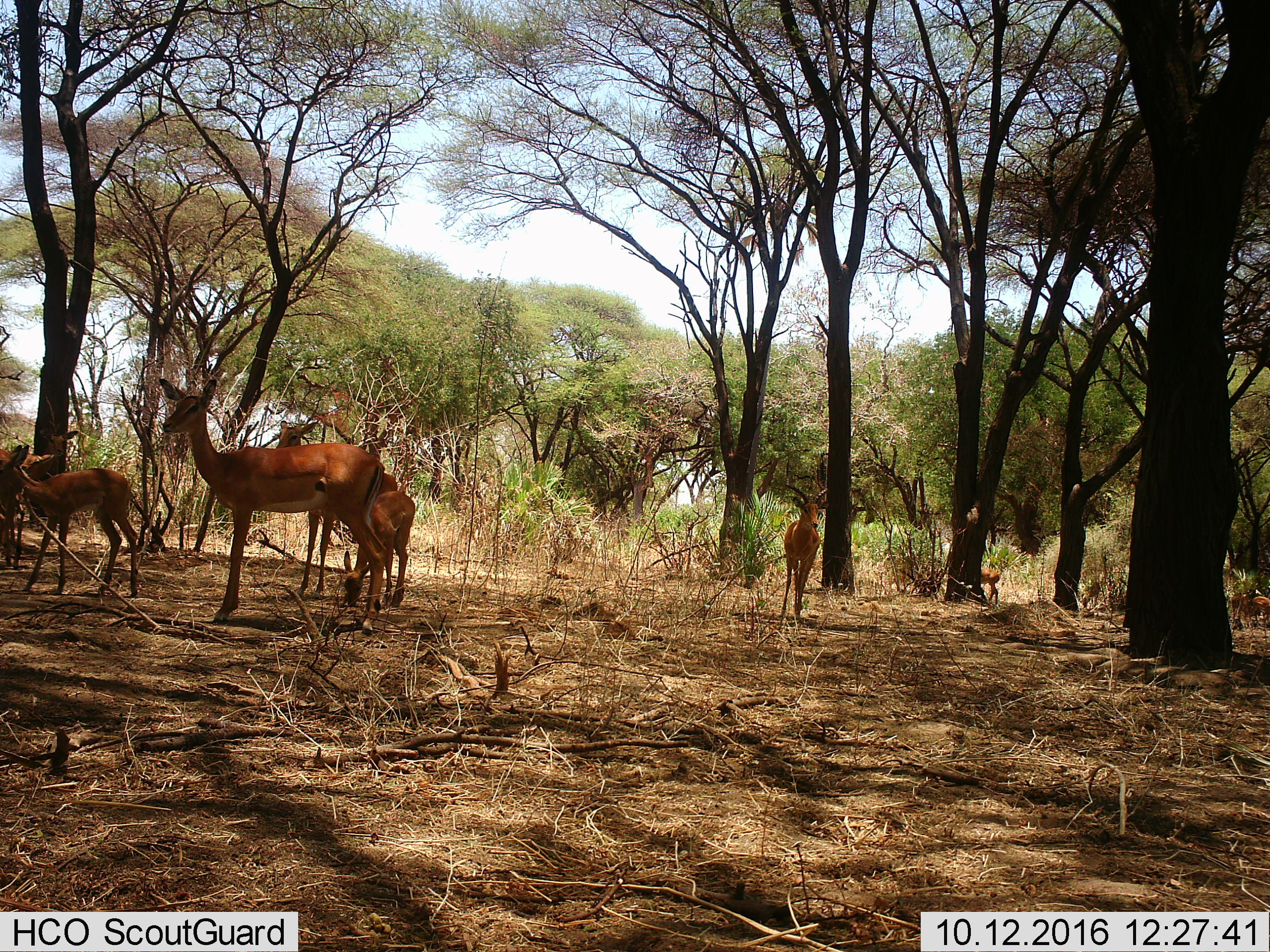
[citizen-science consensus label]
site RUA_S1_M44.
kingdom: Animalia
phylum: Chordata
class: Mammalia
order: Artiodactyla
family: Bovidae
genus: Aepyceros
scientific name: Aepyceros melampus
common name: impala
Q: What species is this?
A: Impala (Aepyceros melampus).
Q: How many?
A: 10.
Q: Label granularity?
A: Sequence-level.